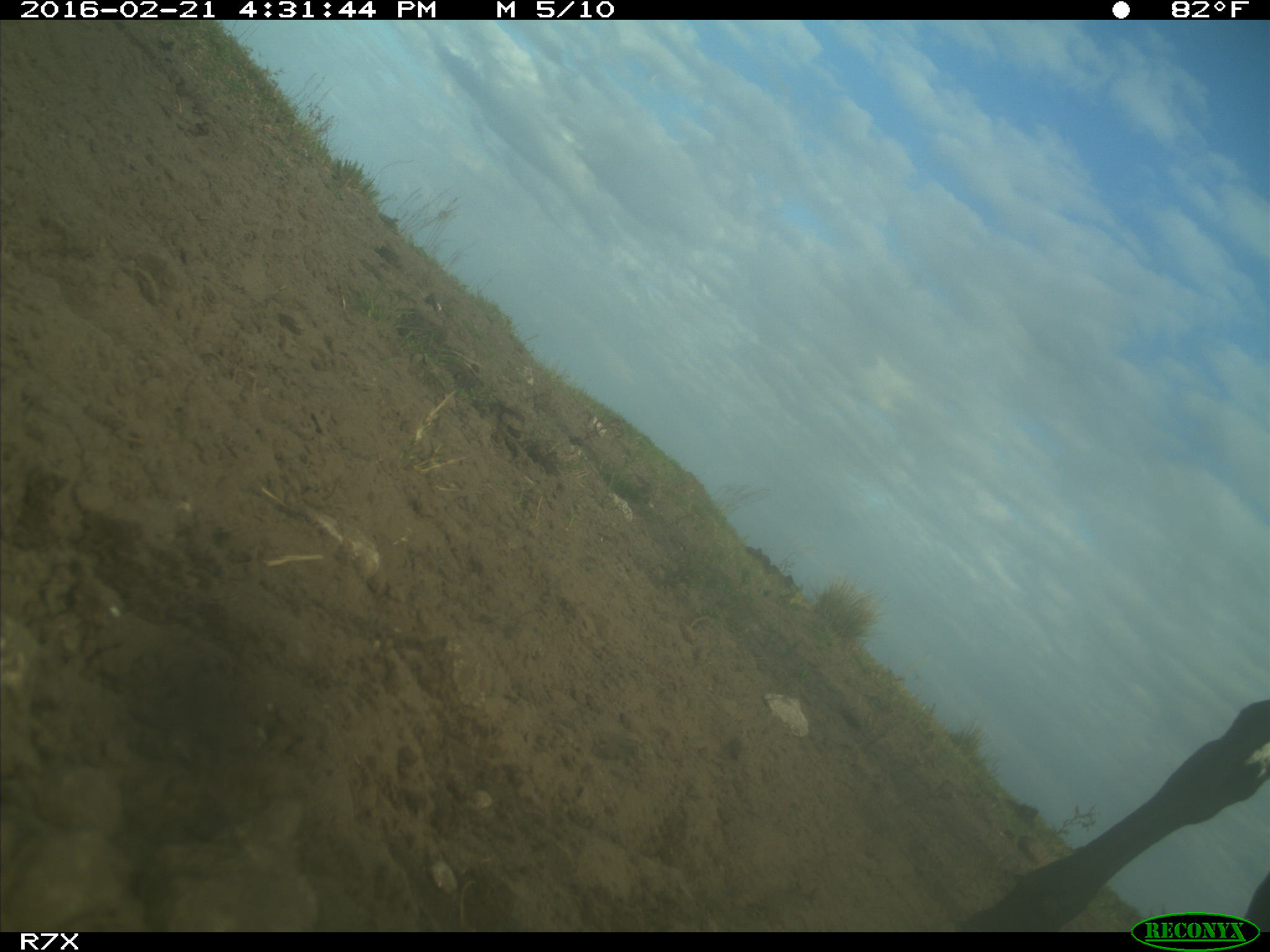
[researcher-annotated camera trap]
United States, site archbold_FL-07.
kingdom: Animalia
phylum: Chordata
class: Mammalia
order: Artiodactyla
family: Bovidae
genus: Bos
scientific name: Bos taurus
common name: domestic cow